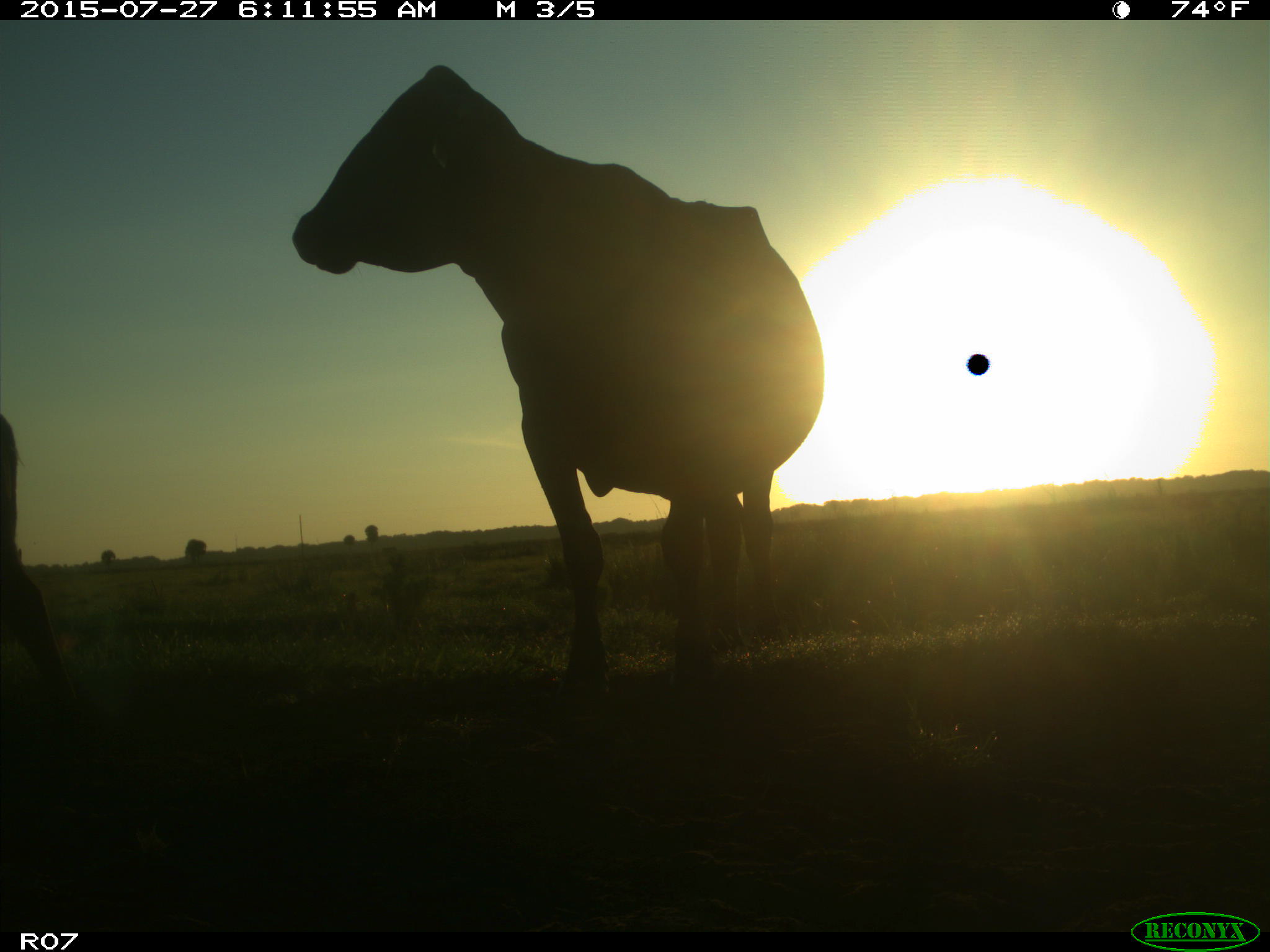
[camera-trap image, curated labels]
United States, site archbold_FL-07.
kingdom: Animalia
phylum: Chordata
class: Mammalia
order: Artiodactyla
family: Bovidae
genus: Bos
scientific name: Bos taurus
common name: domestic cow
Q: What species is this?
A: Bos taurus (domestic cow).